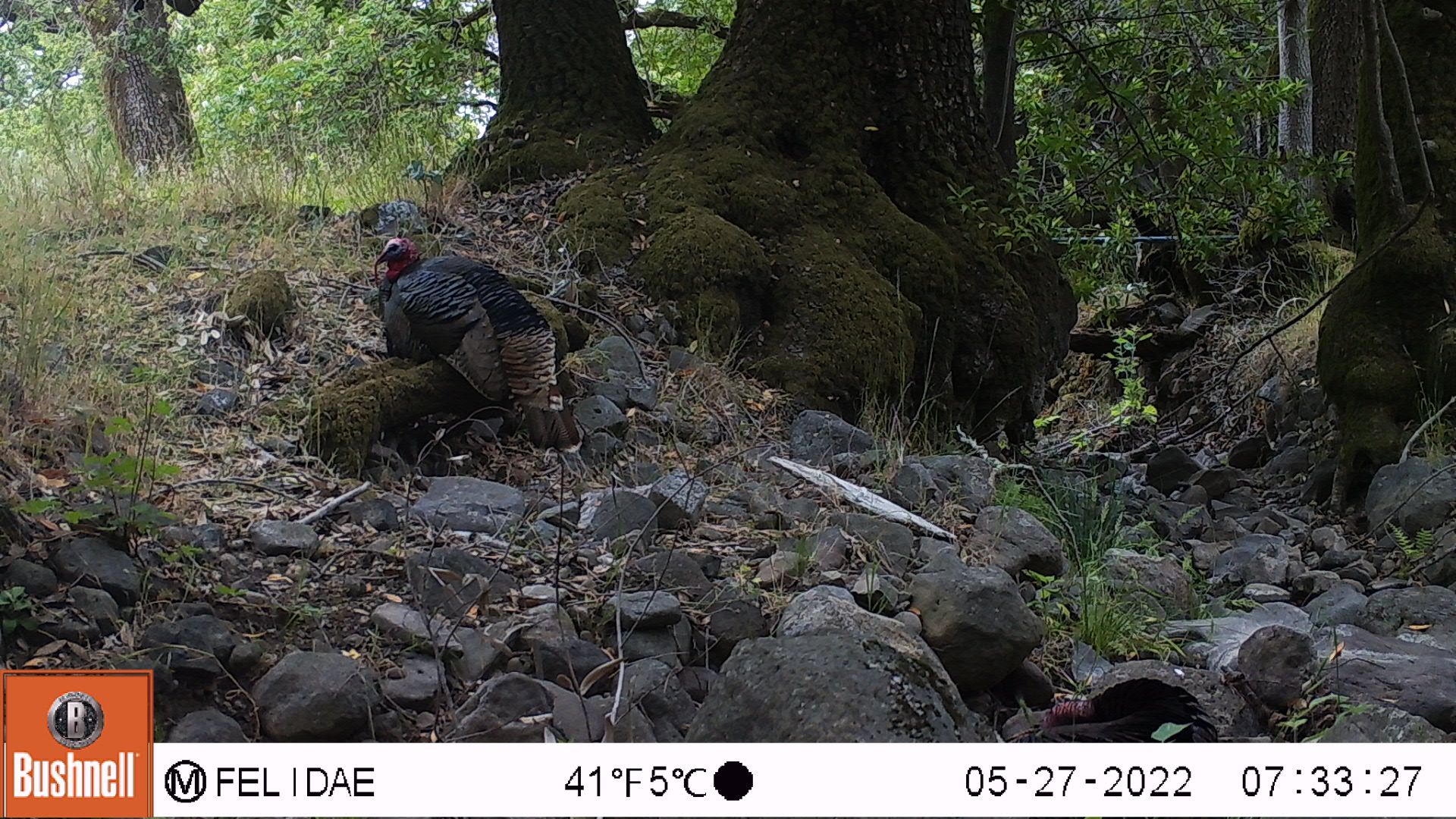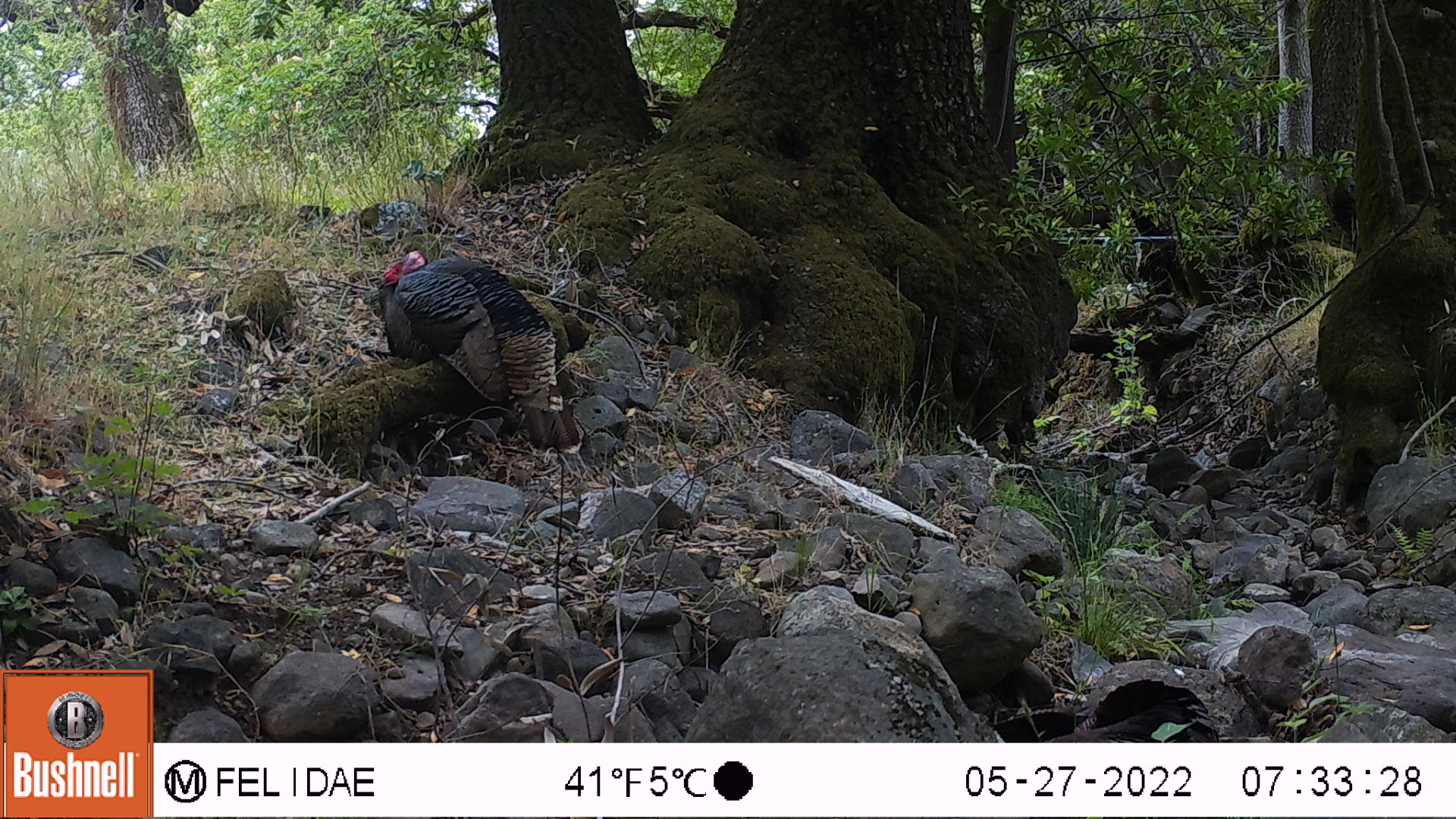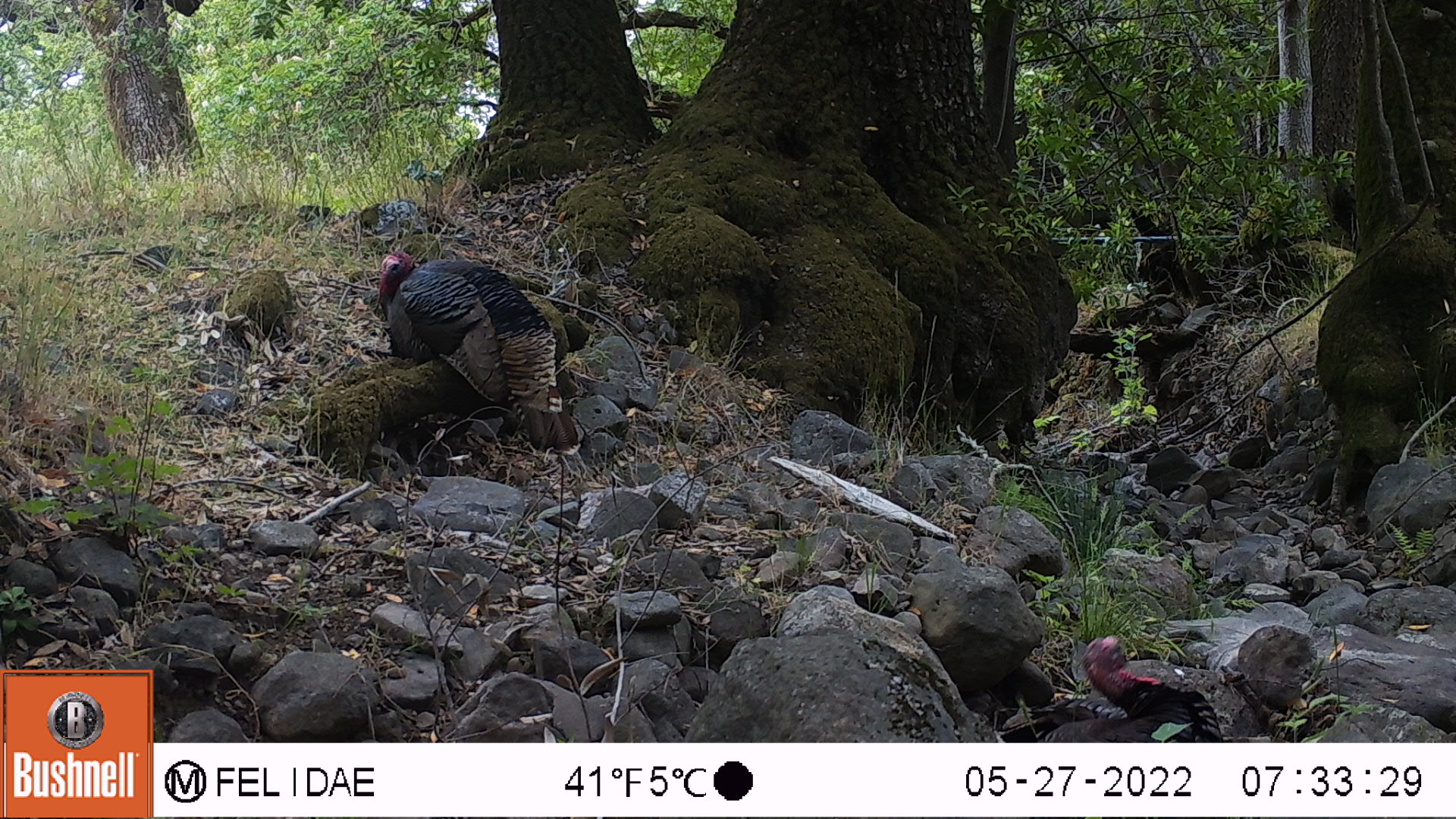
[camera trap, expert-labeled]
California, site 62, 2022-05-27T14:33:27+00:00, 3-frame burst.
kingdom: Animalia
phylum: Chordata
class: Aves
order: Galliformes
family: Phasianidae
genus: Meleagris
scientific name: Meleagris gallopavo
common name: turkey